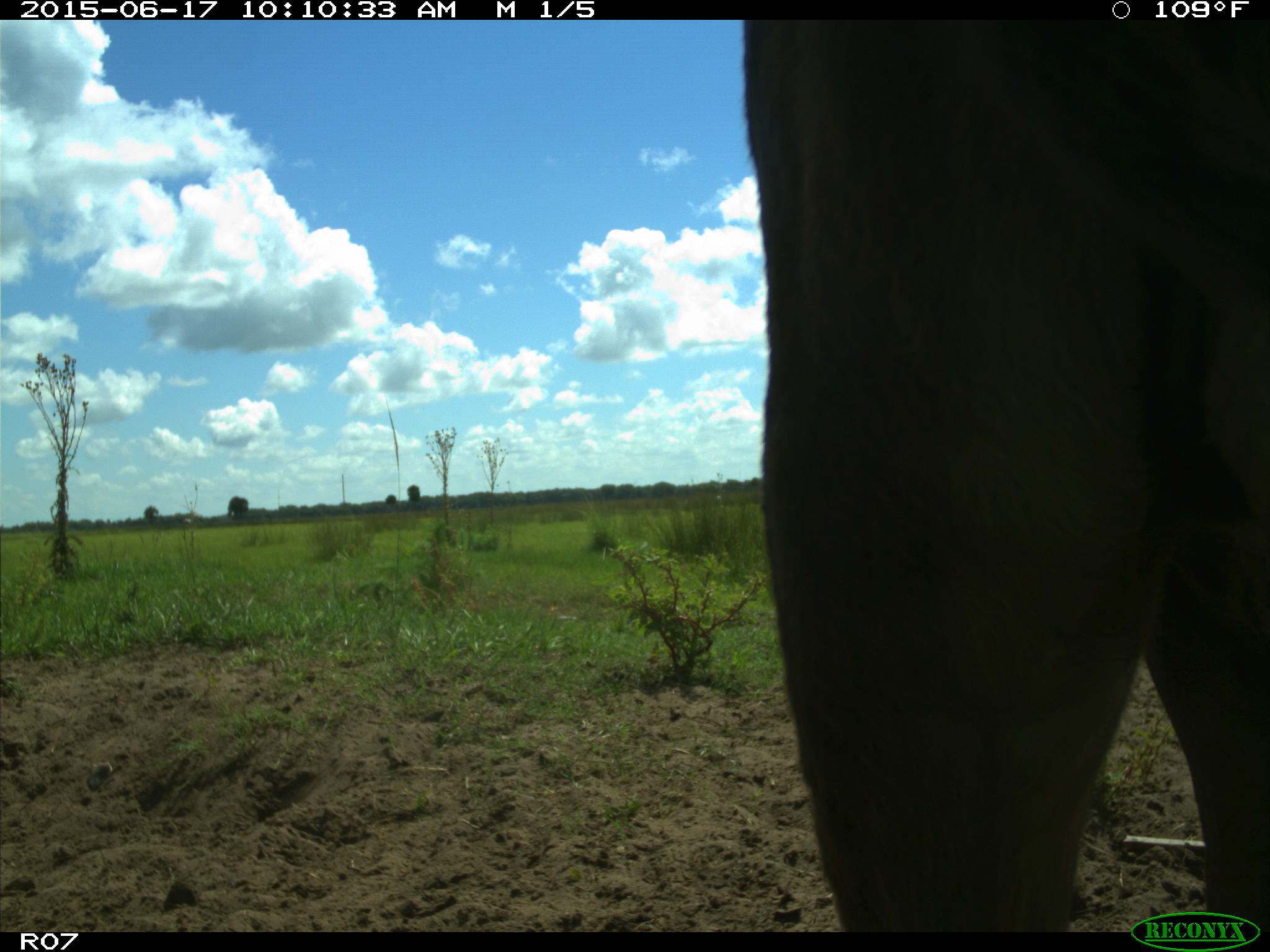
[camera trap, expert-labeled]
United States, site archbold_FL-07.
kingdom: Animalia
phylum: Chordata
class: Mammalia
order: Artiodactyla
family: Bovidae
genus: Bos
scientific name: Bos taurus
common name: domestic cow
Bos taurus (domestic cow).